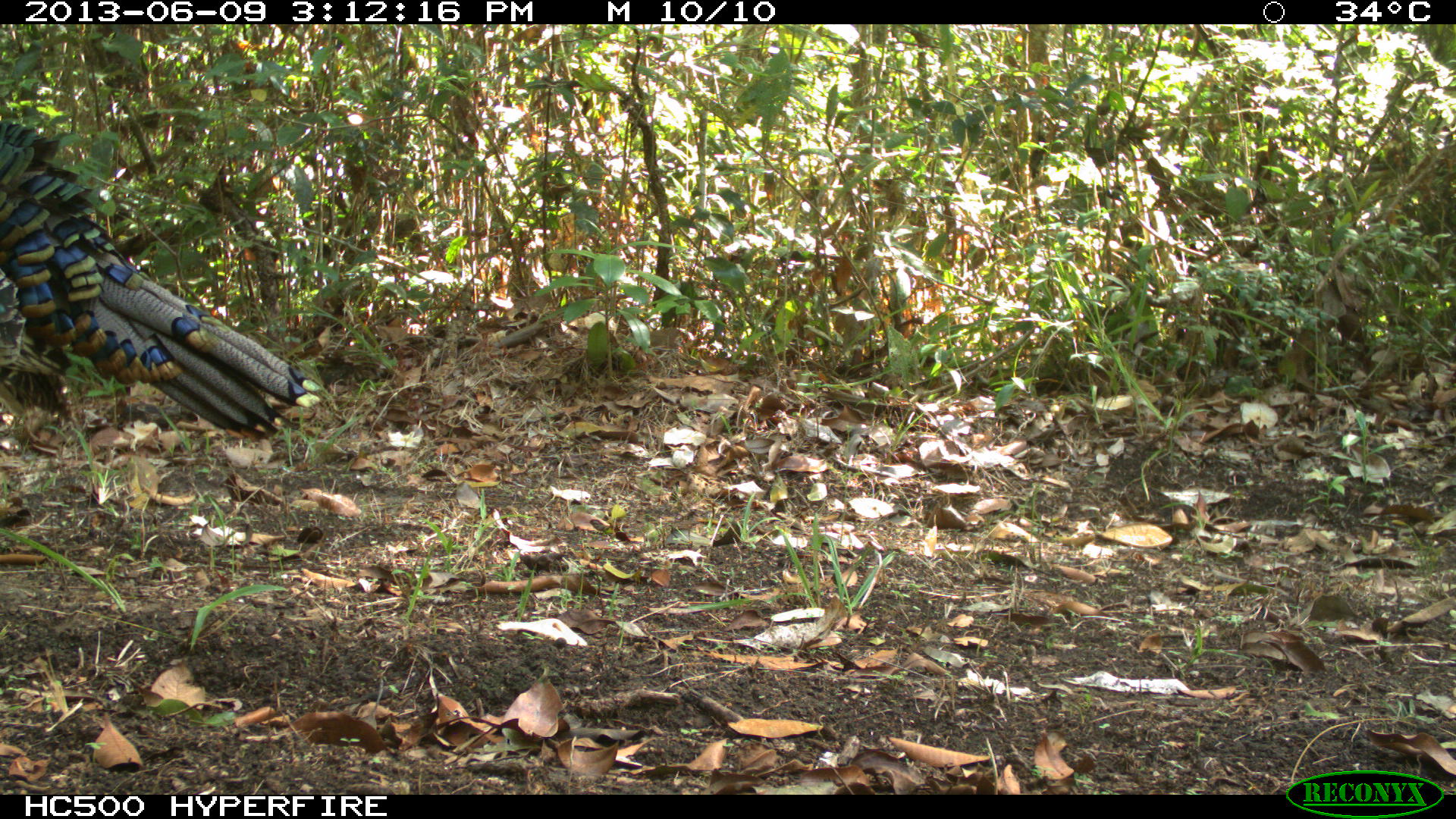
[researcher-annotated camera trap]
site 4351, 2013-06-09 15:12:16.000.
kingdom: Animalia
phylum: Chordata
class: Aves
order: Galliformes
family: Phasianidae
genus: Meleagris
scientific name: Meleagris ocellata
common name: ocellated turkey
Meleagris ocellata (ocellated turkey), count 1, sex male.